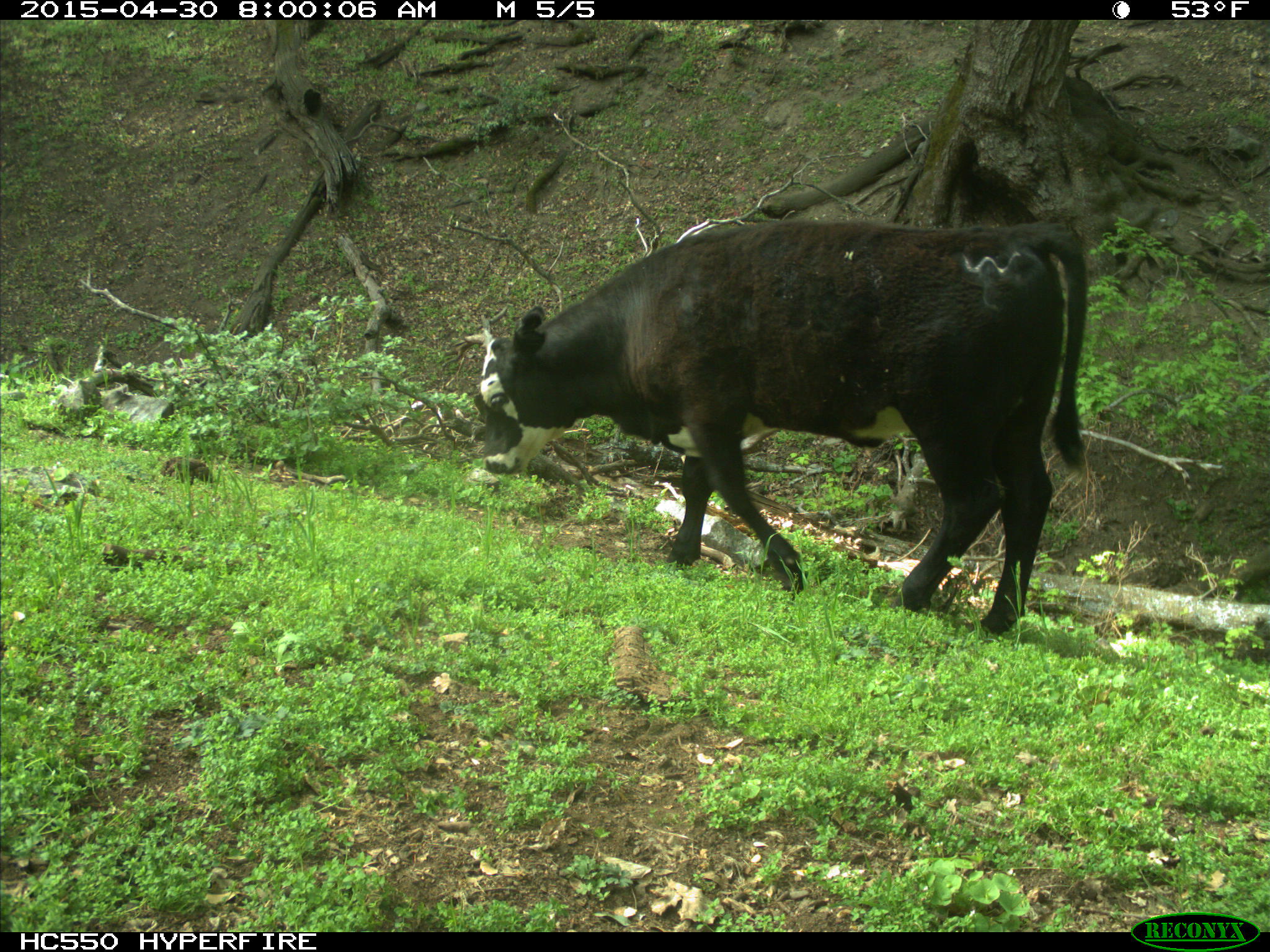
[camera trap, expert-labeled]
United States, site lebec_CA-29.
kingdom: Animalia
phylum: Chordata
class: Mammalia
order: Artiodactyla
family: Bovidae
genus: Bos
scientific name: Bos taurus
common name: domestic cow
Bos taurus (domestic cow).